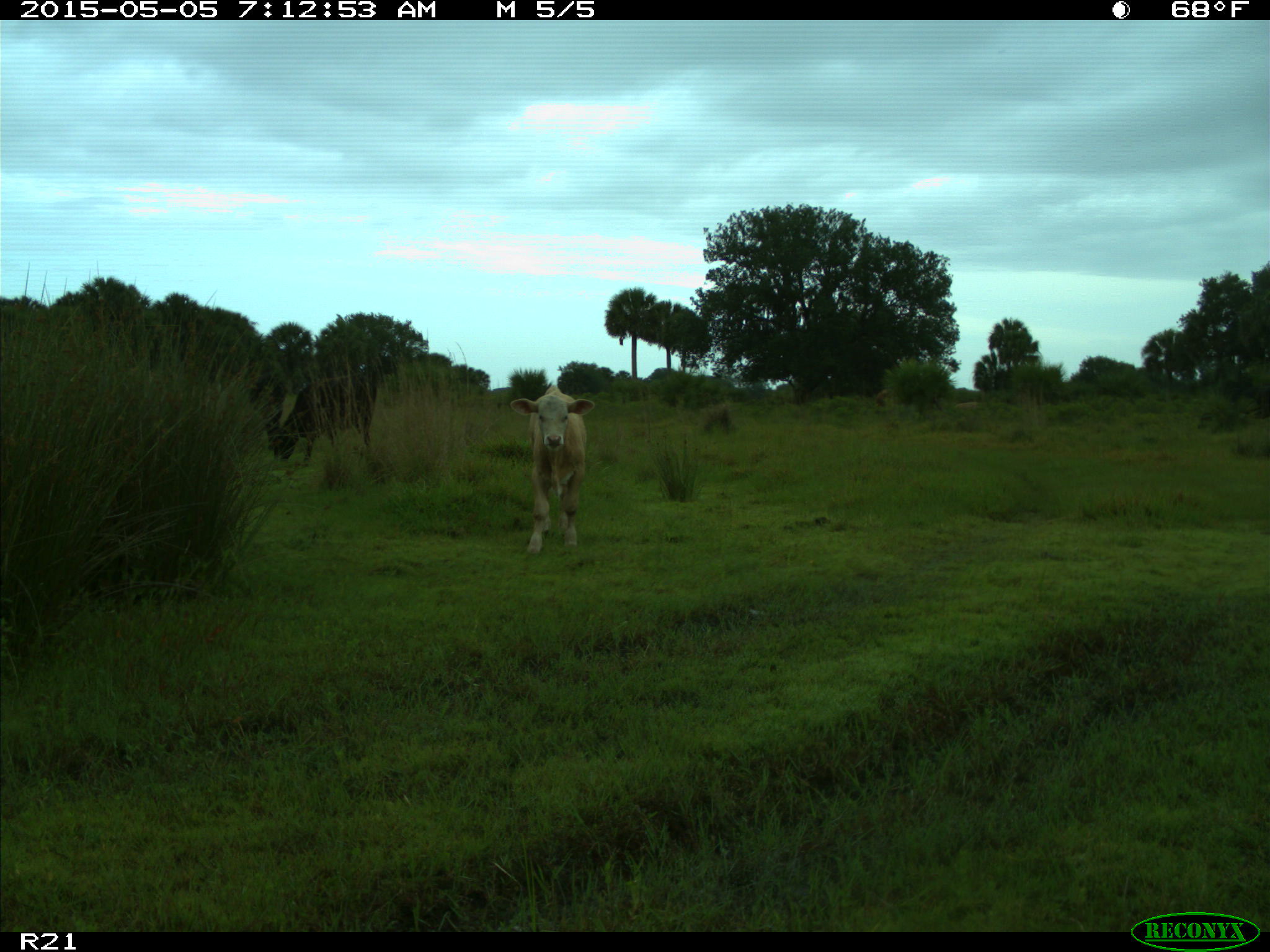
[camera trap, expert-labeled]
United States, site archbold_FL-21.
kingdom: Animalia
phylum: Chordata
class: Mammalia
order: Artiodactyla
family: Bovidae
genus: Bos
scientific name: Bos taurus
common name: domestic cow